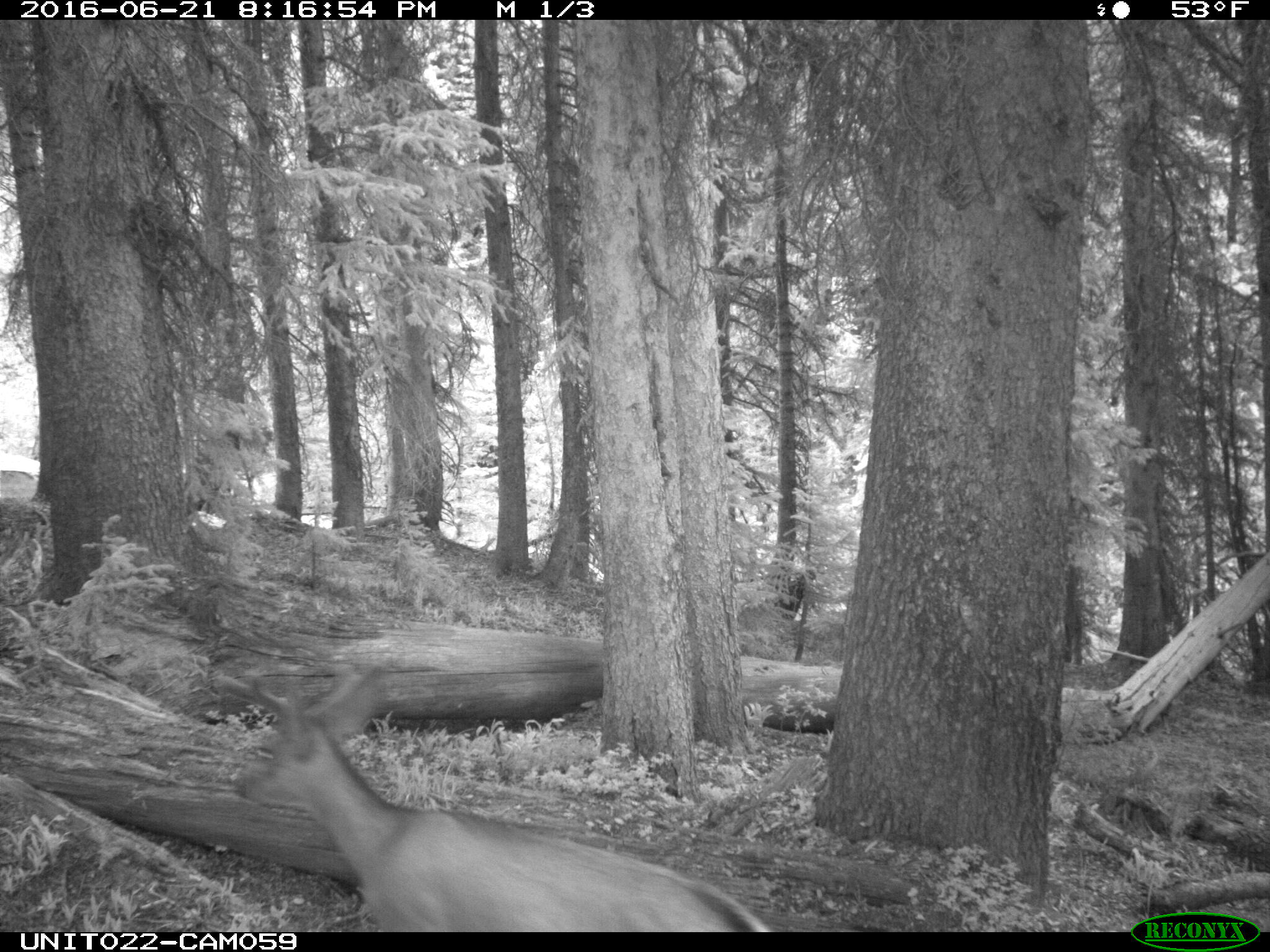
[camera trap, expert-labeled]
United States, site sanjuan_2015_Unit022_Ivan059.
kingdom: Animalia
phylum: Chordata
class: Mammalia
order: Artiodactyla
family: Cervidae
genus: Odocoileus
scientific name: Odocoileus hemionus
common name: mule deer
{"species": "Odocoileus hemionus (mule deer)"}